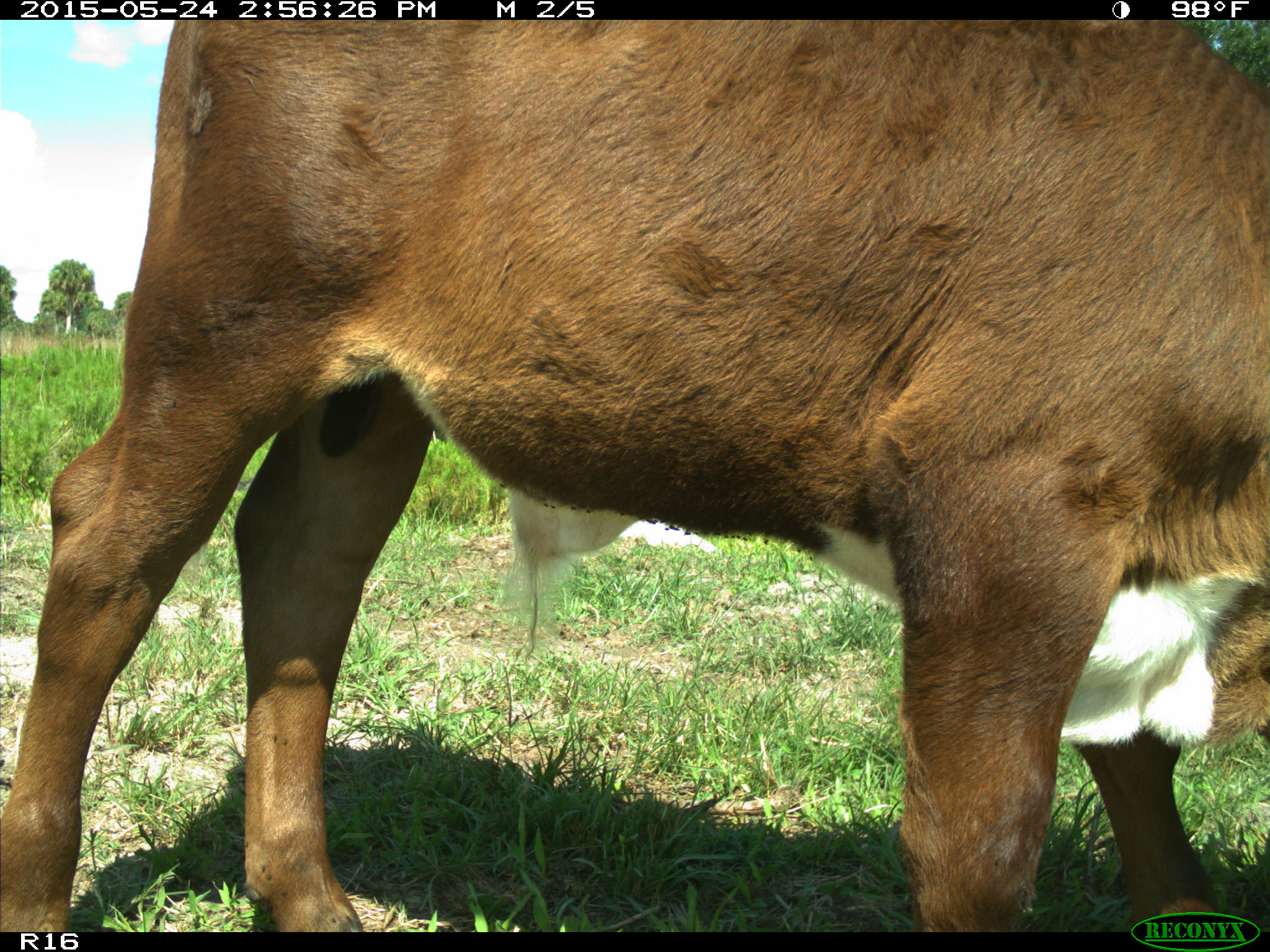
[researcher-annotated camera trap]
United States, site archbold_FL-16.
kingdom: Animalia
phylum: Chordata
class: Mammalia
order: Artiodactyla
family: Bovidae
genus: Bos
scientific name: Bos taurus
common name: domestic cow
Bos taurus (domestic cow).